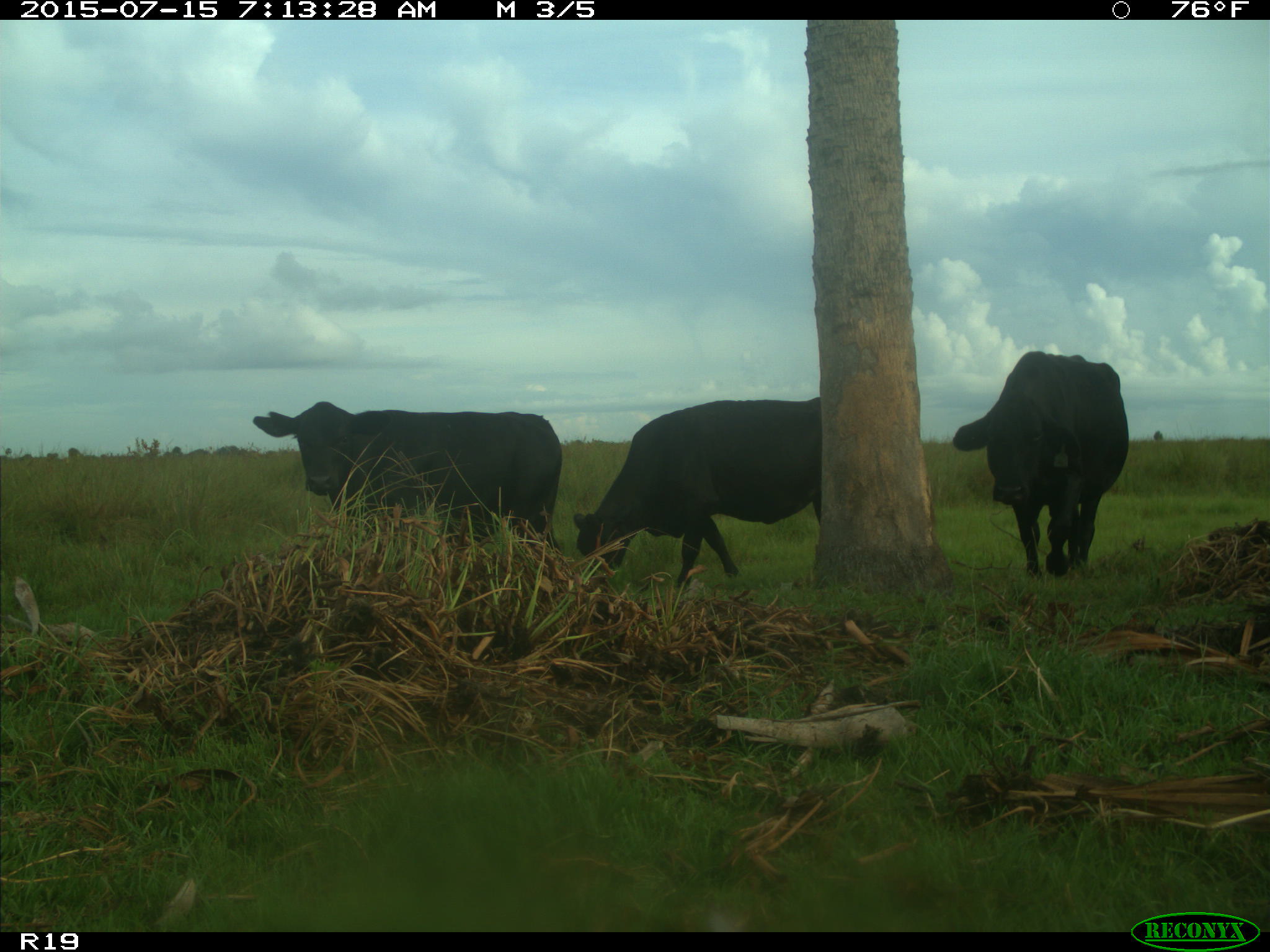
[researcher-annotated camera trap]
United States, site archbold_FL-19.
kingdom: Animalia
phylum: Chordata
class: Mammalia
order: Artiodactyla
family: Bovidae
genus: Bos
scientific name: Bos taurus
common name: domestic cow